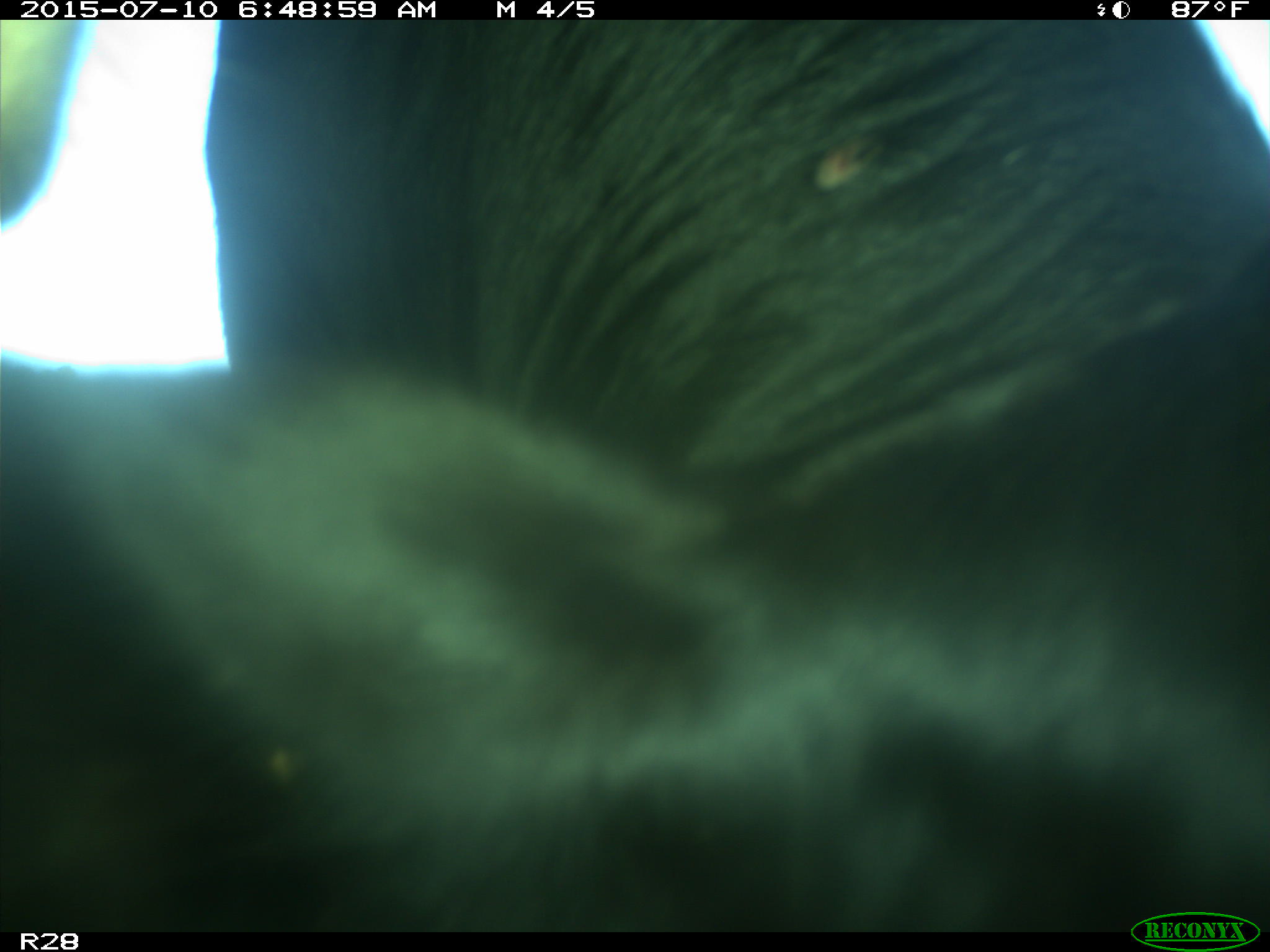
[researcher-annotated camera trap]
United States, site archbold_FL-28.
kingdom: Animalia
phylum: Chordata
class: Mammalia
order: Artiodactyla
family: Bovidae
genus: Bos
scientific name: Bos taurus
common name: domestic cow